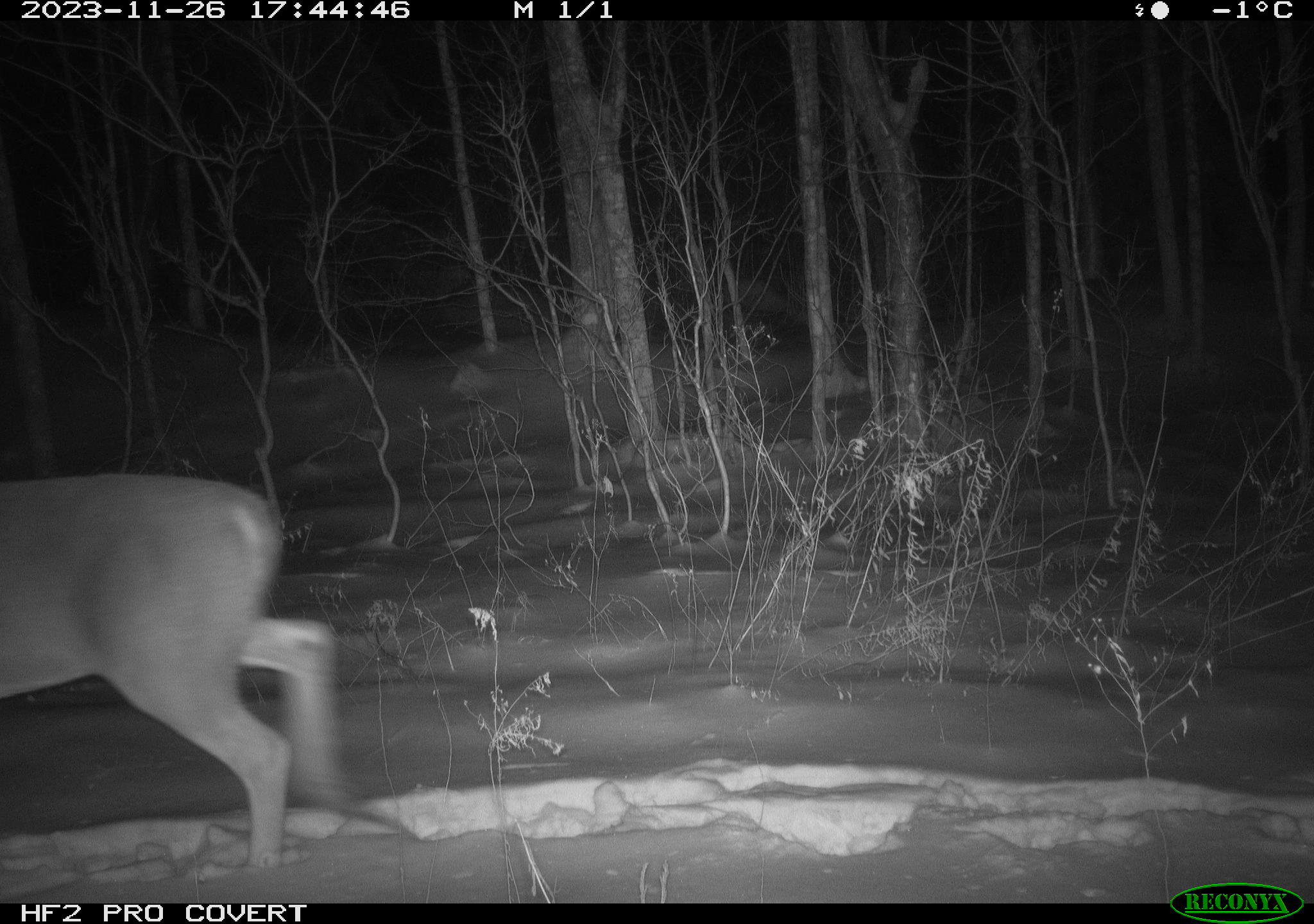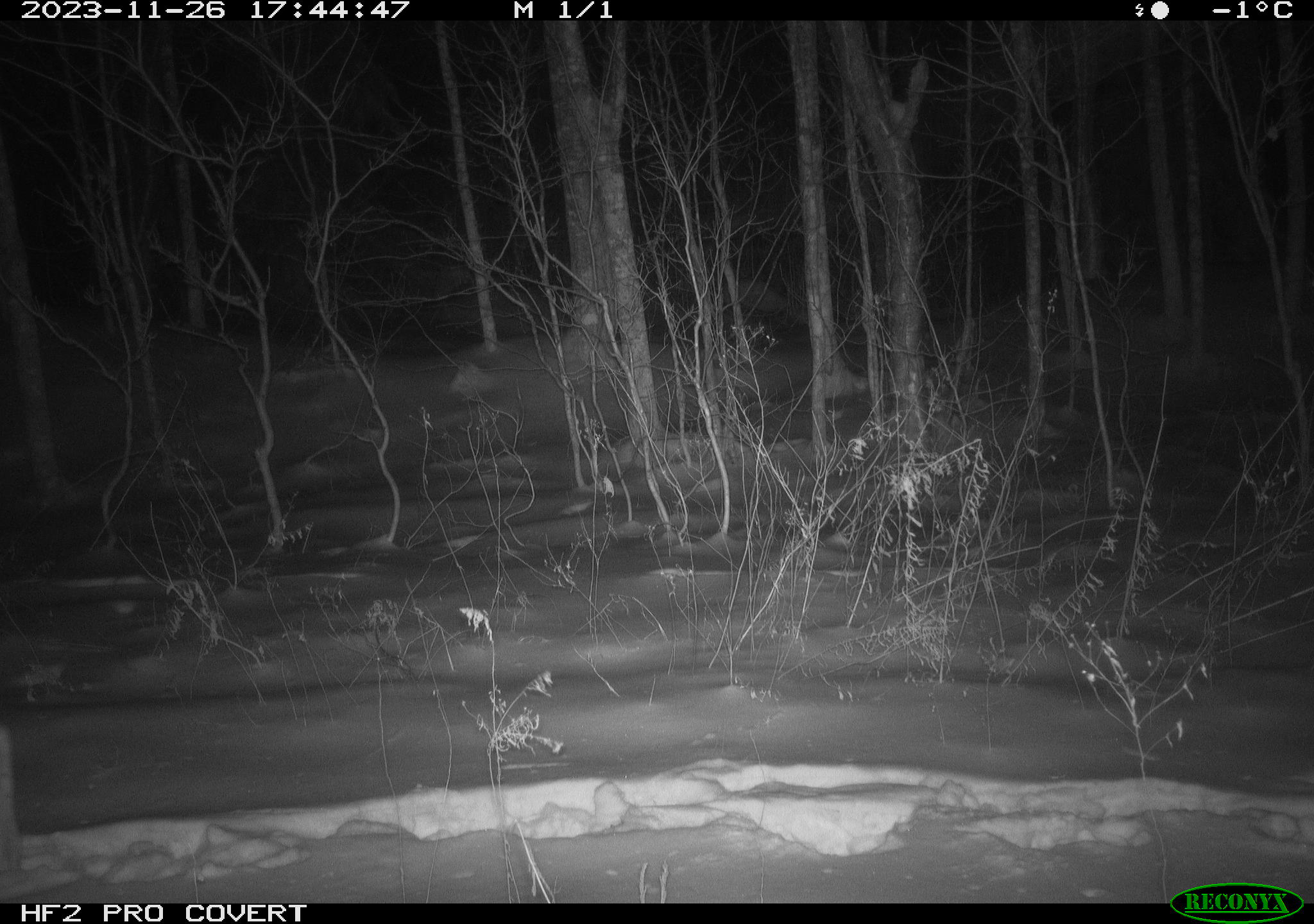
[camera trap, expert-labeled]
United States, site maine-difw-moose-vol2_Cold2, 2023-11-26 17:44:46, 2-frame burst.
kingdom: Animalia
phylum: Chordata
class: Mammalia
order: Artiodactyla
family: Cervidae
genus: Odocoileus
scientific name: Odocoileus virginianus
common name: white-tailed deer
White-tailed deer (Odocoileus virginianus).